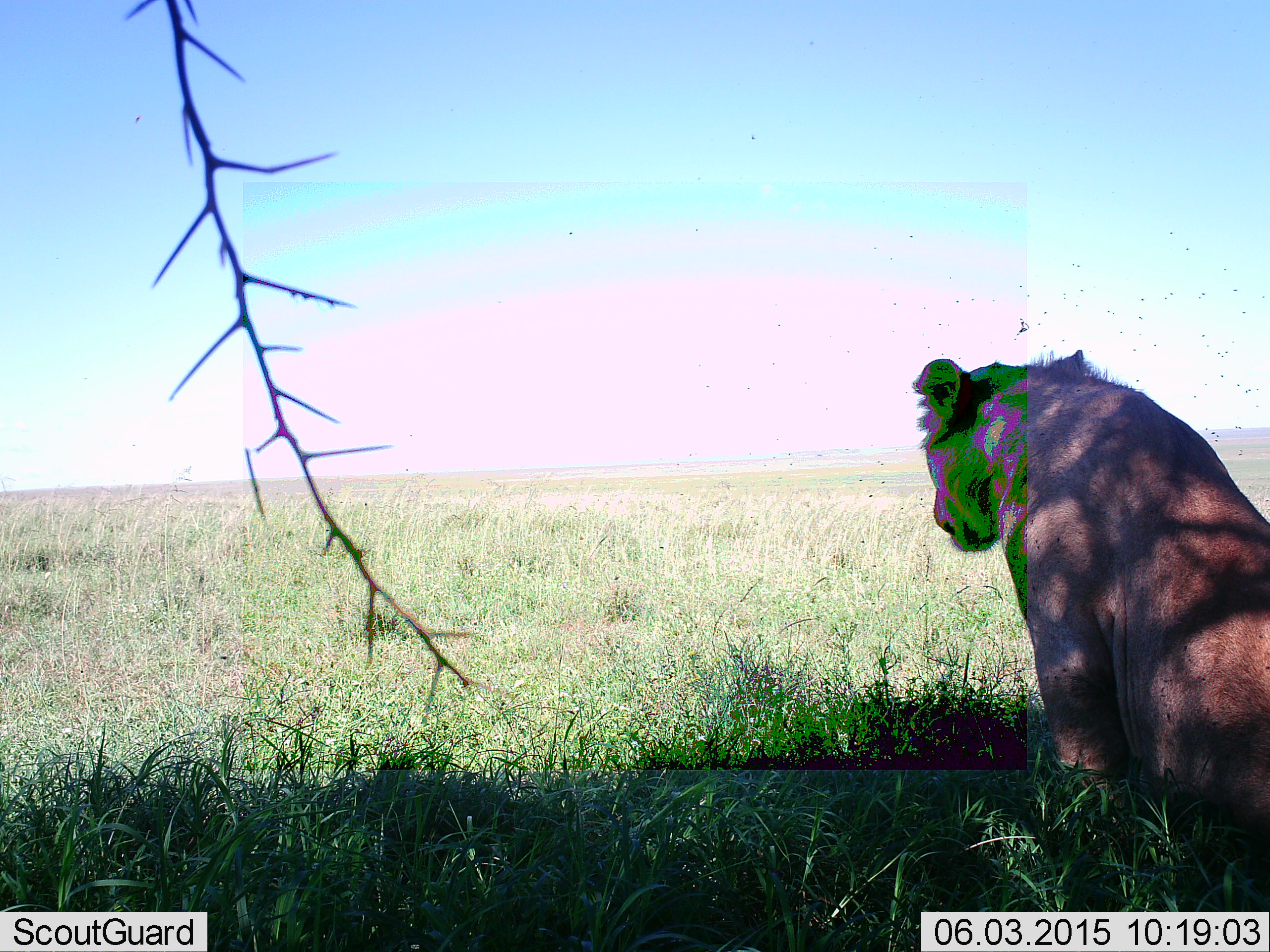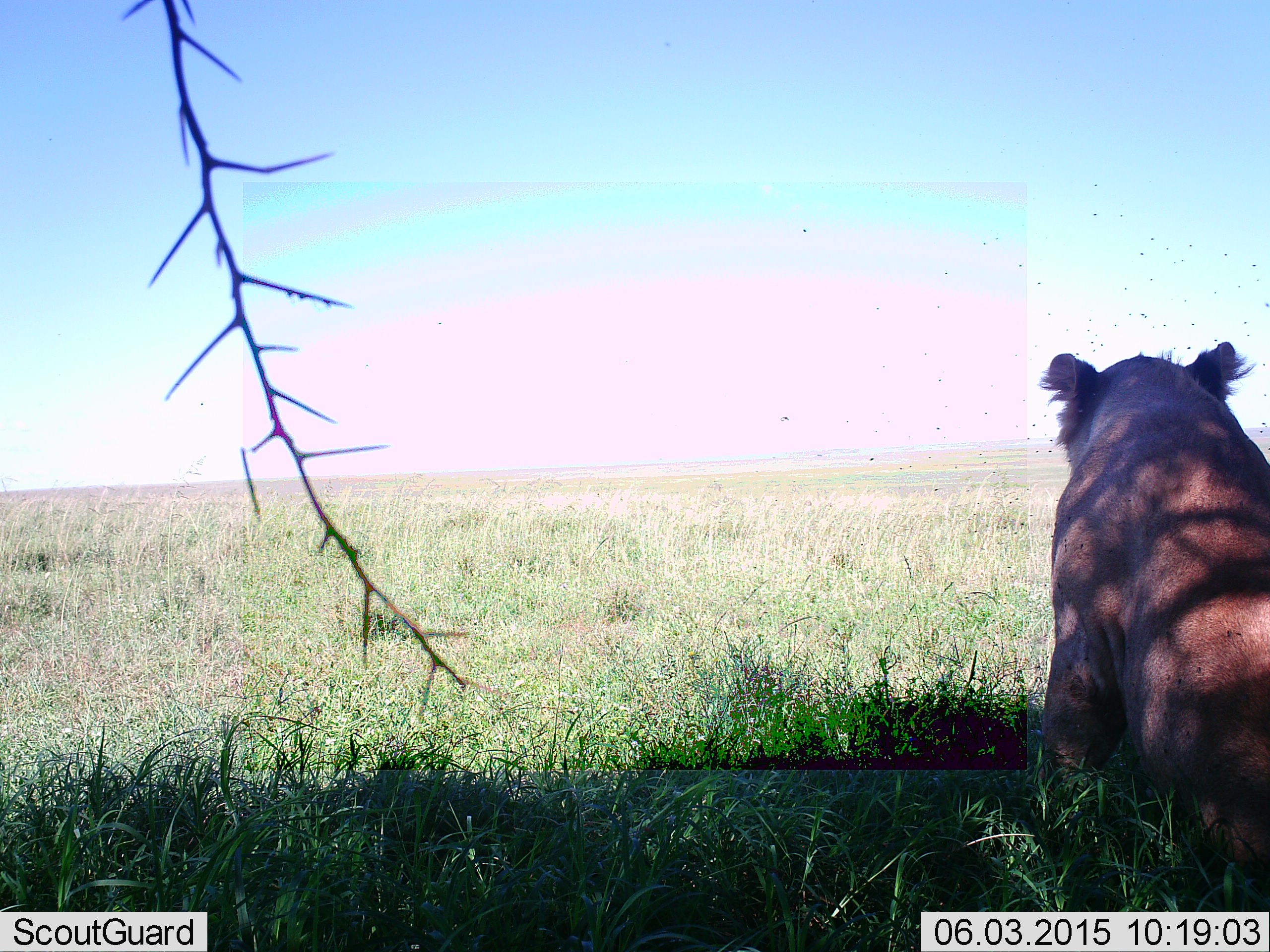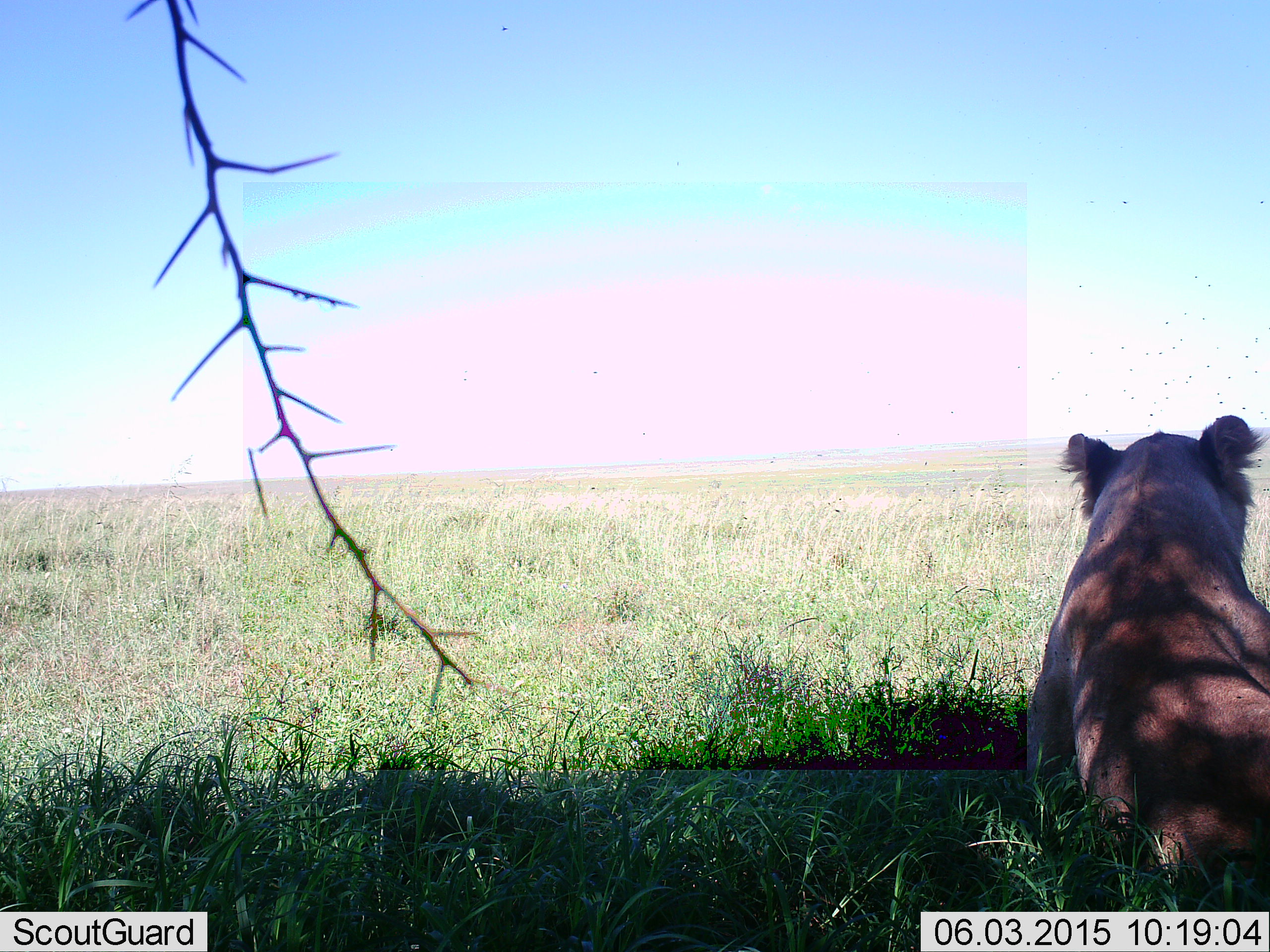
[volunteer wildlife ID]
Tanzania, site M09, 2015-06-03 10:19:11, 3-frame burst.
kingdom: Animalia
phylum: Chordata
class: Mammalia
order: Carnivora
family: Felidae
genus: Panthera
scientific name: Panthera leo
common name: lion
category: lionfemale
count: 1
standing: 8%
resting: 92%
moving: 25%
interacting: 8%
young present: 8%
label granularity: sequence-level